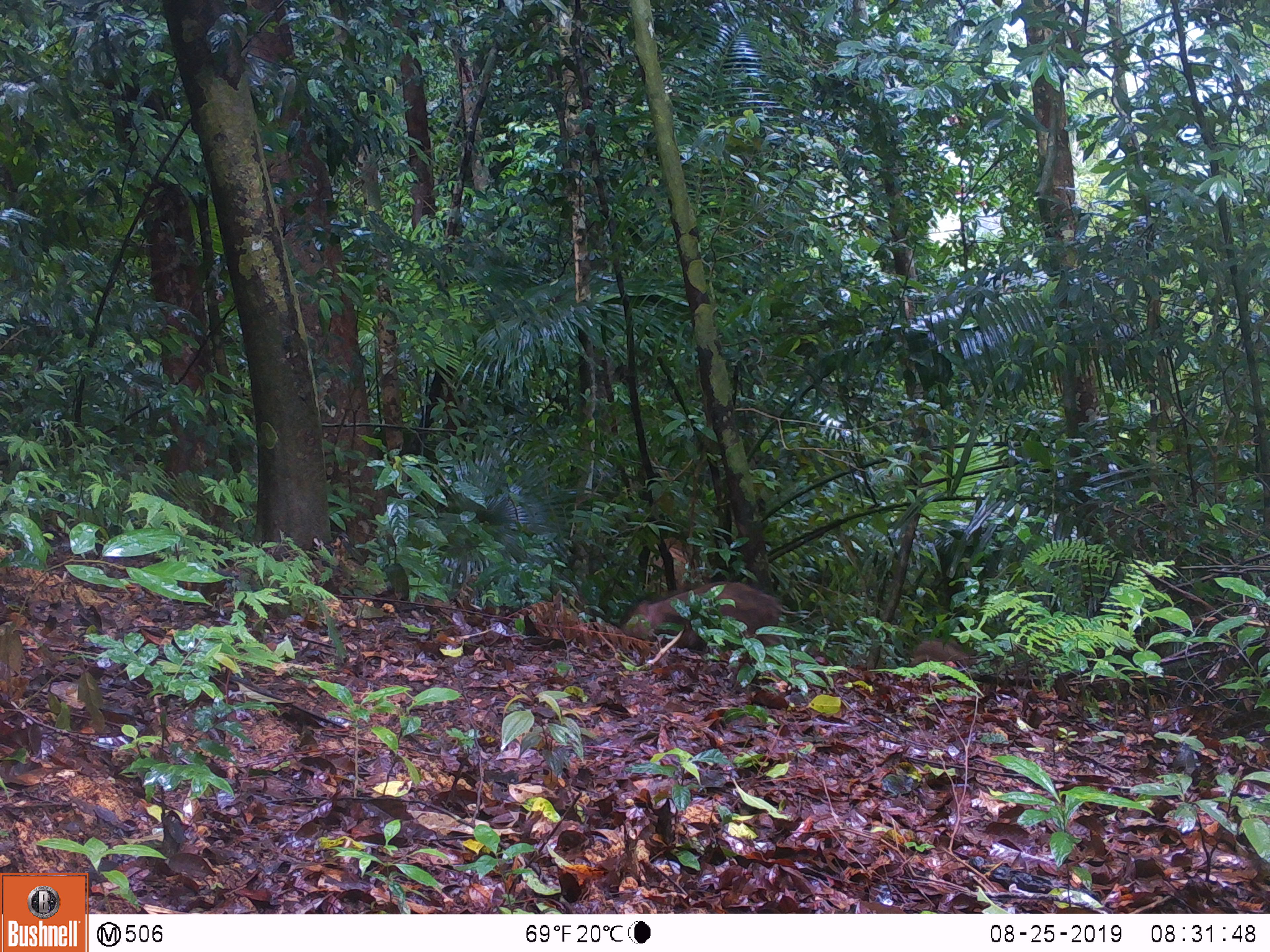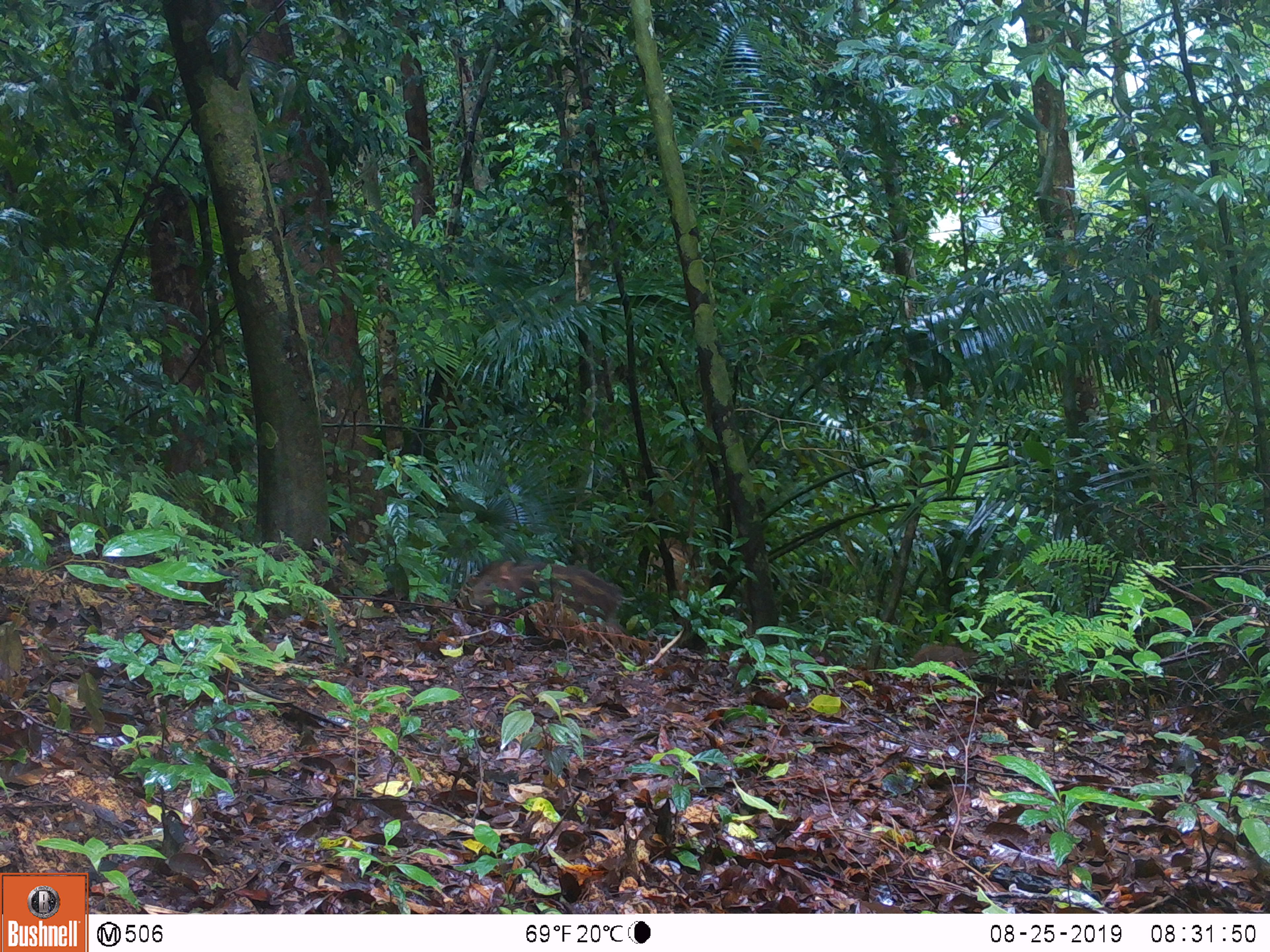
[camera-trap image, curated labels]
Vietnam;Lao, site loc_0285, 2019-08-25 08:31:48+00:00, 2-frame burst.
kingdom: Animalia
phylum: Chordata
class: Mammalia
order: Artiodactyla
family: Suidae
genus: Sus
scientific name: Sus scrofa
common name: eurasian wild pig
Eurasian wild pig (Sus scrofa). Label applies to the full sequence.